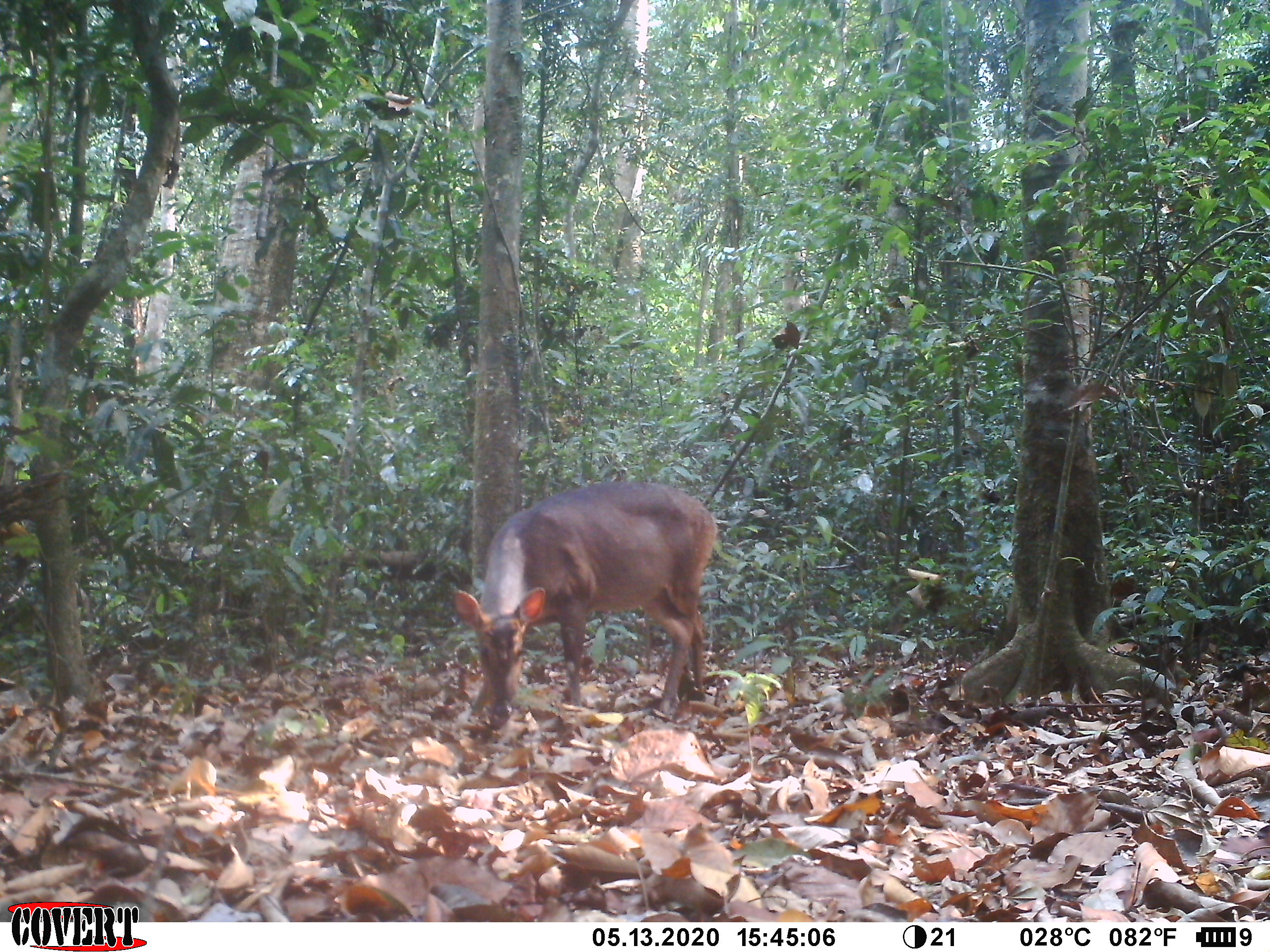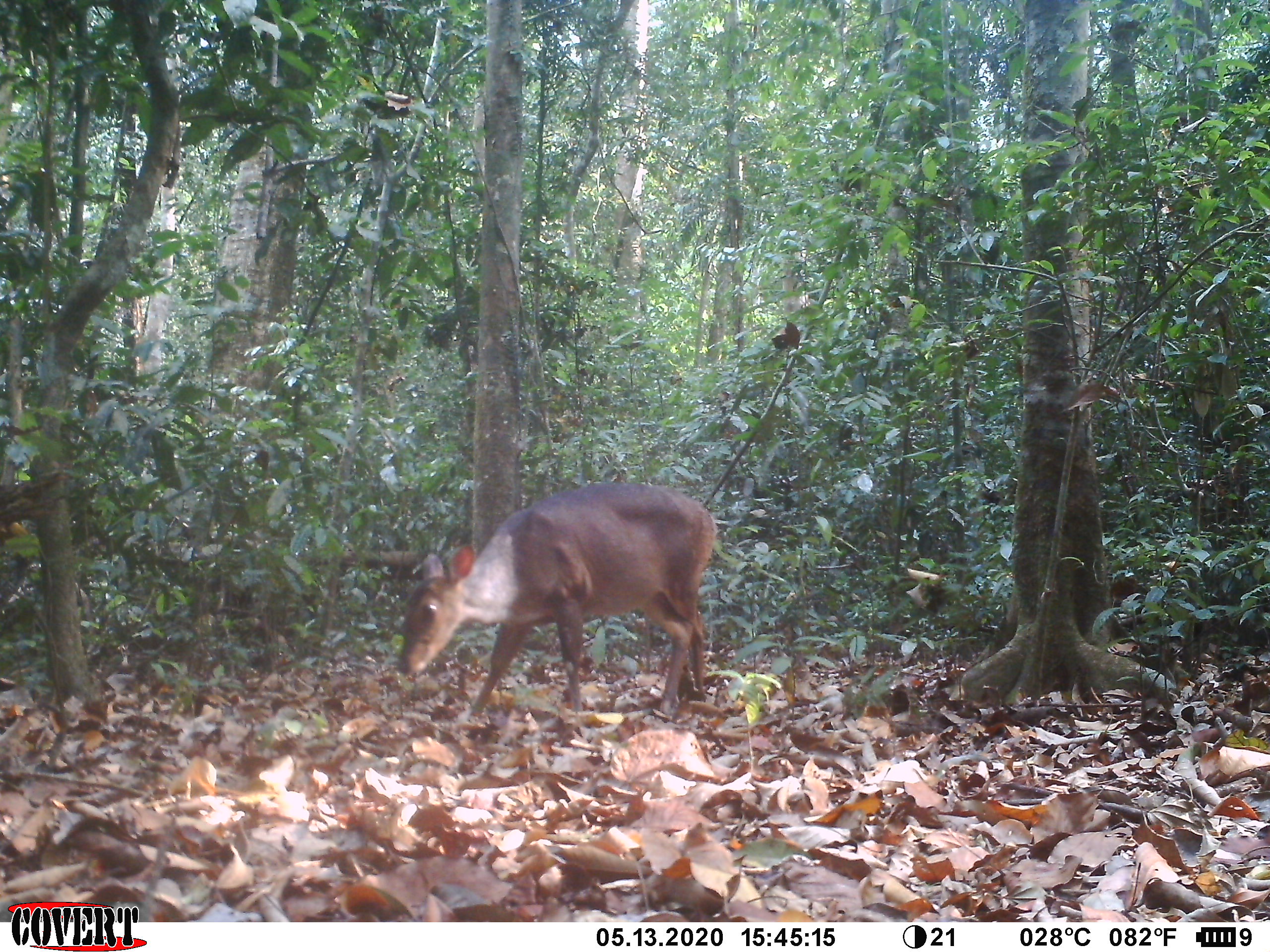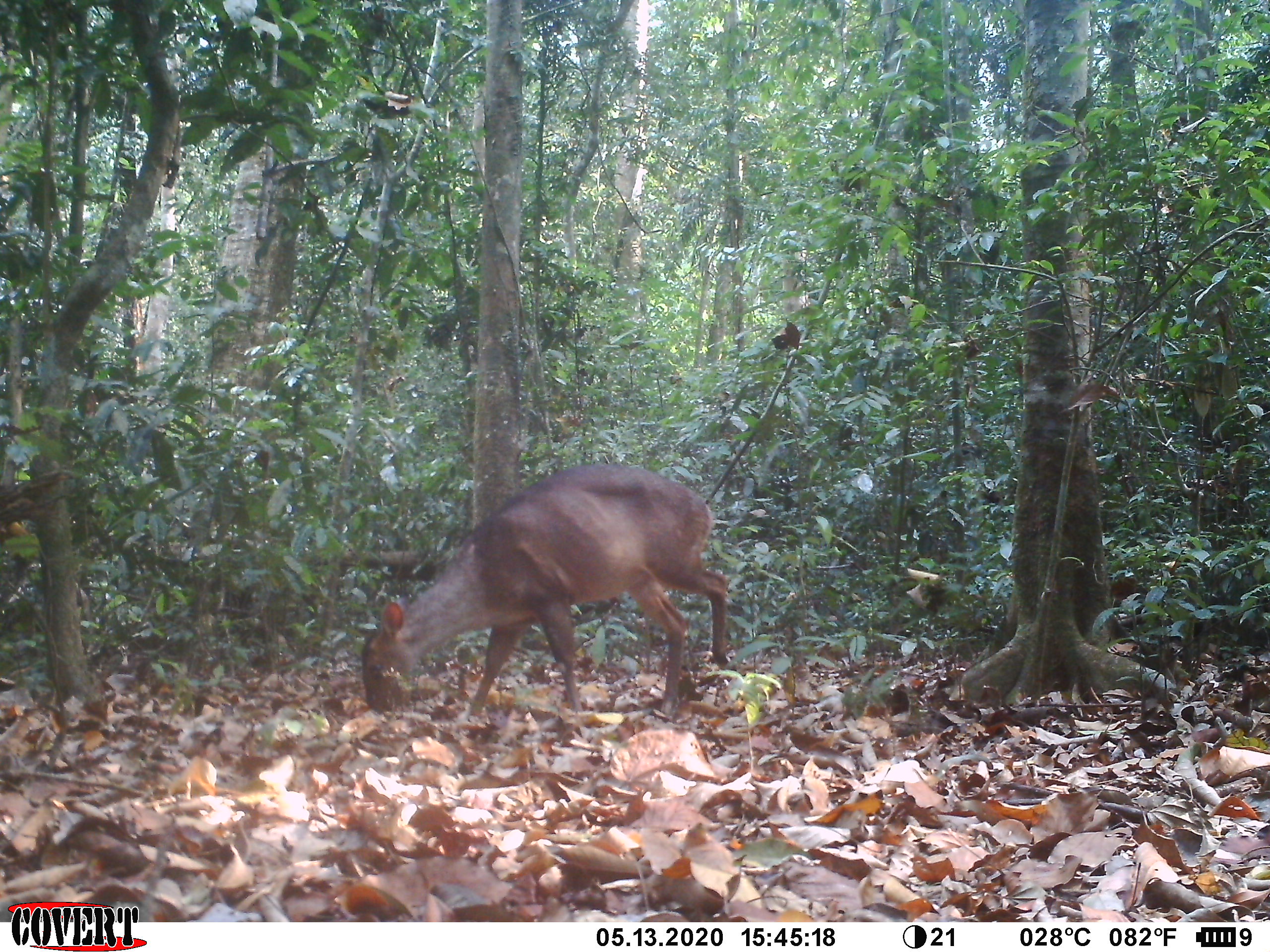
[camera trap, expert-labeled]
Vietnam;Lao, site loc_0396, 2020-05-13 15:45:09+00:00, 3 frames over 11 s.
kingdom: Animalia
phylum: Chordata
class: Mammalia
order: Artiodactyla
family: Cervidae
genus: Muntiacus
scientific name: Muntiacus vuquangensis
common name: large-antlered muntjac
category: large antlered muntjac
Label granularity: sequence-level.